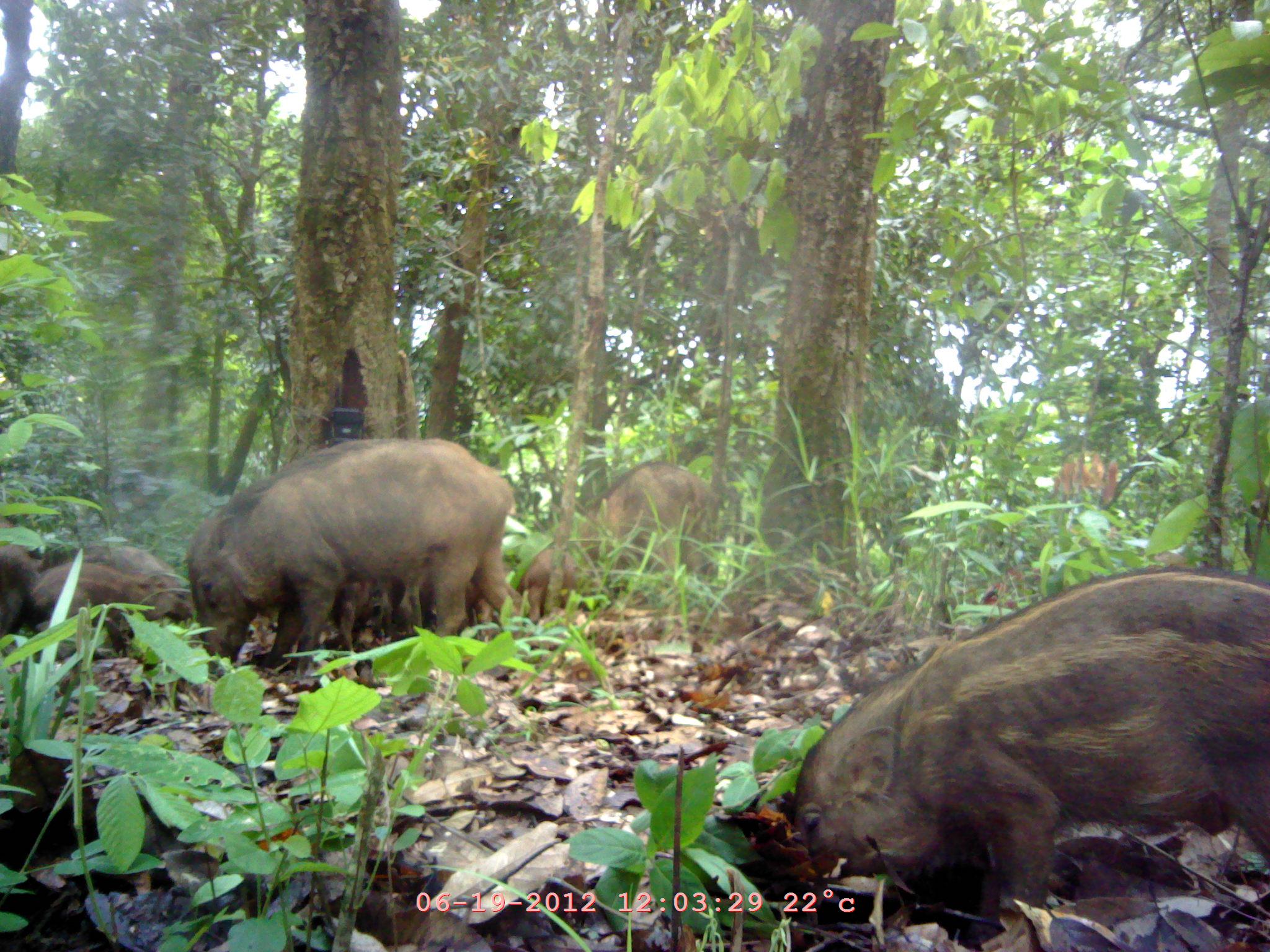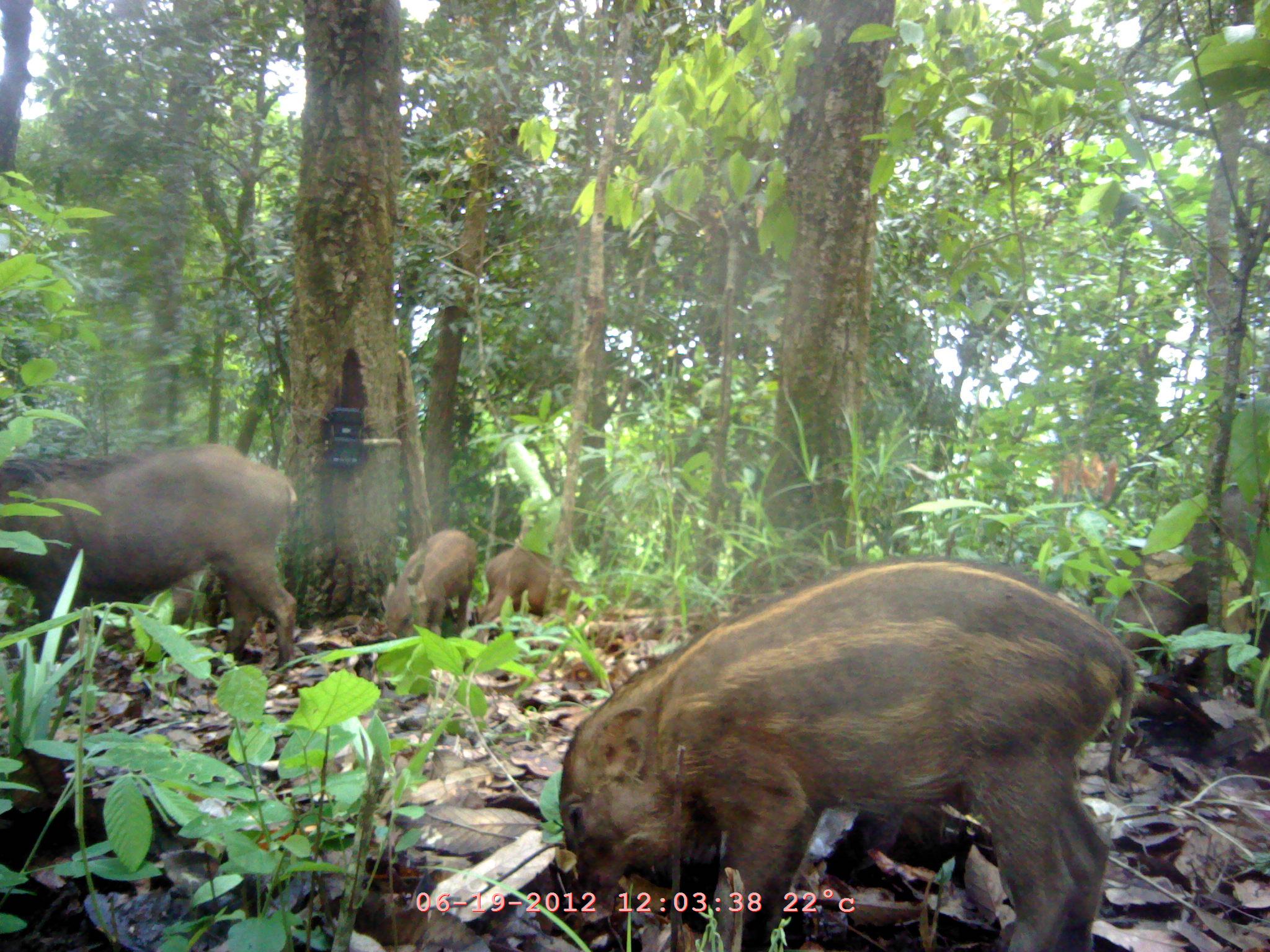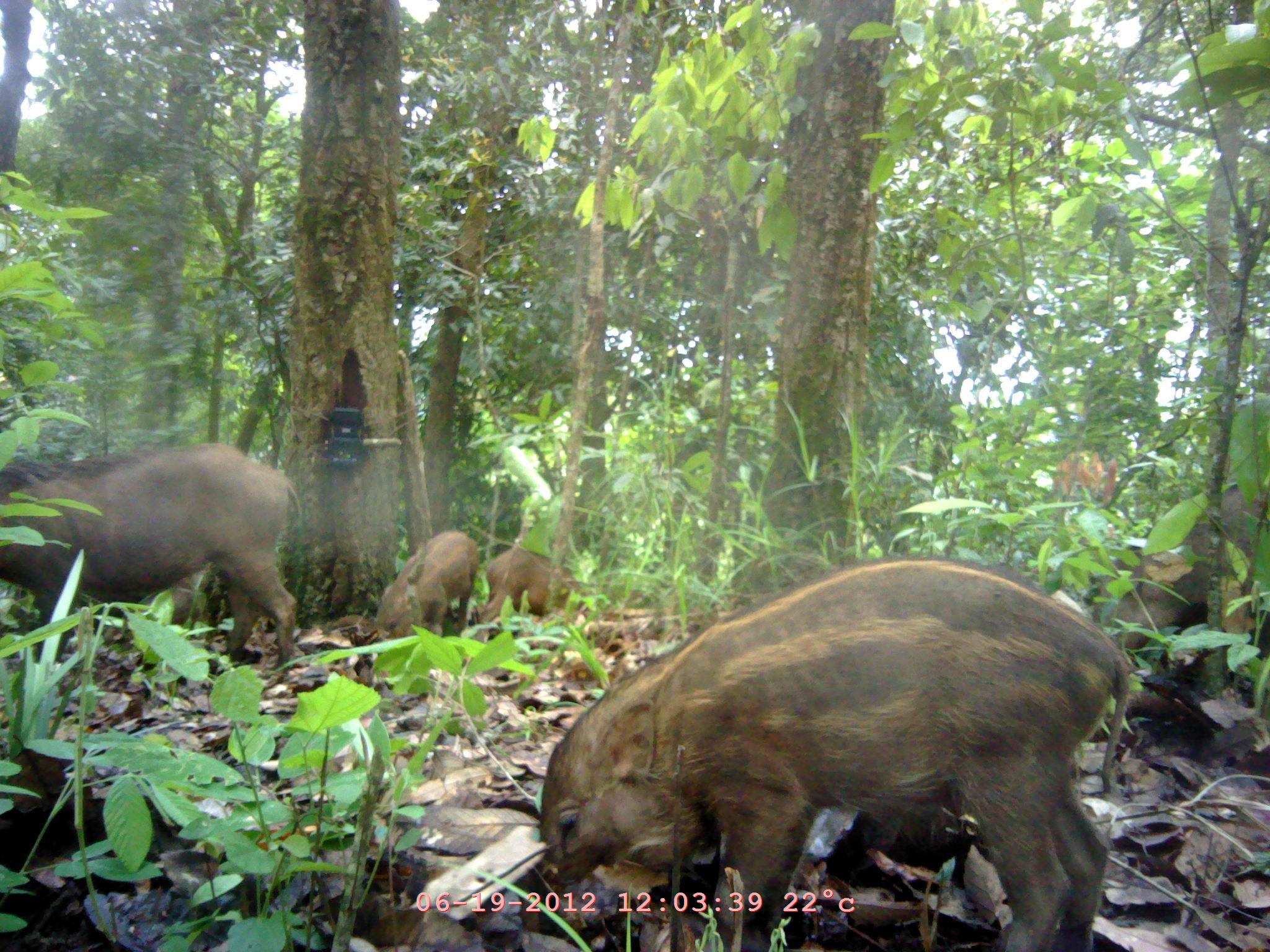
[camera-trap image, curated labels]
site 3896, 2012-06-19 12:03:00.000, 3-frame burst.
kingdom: Animalia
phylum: Chordata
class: Mammalia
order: Artiodactyla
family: Suidae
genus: Sus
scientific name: Sus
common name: pigs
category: sus sp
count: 9